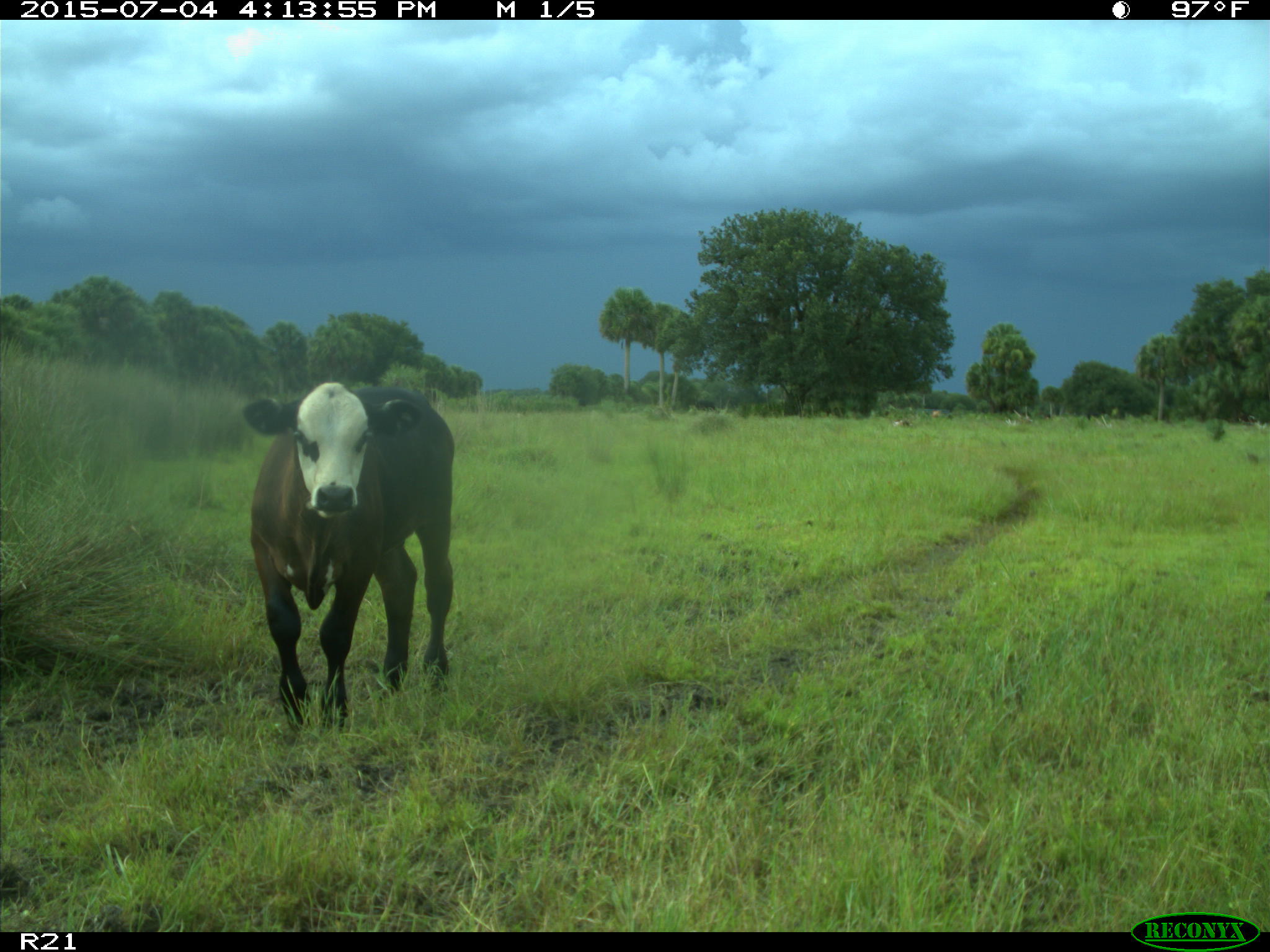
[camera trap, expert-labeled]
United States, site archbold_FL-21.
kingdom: Animalia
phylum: Chordata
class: Mammalia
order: Artiodactyla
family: Bovidae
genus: Bos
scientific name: Bos taurus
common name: domestic cow